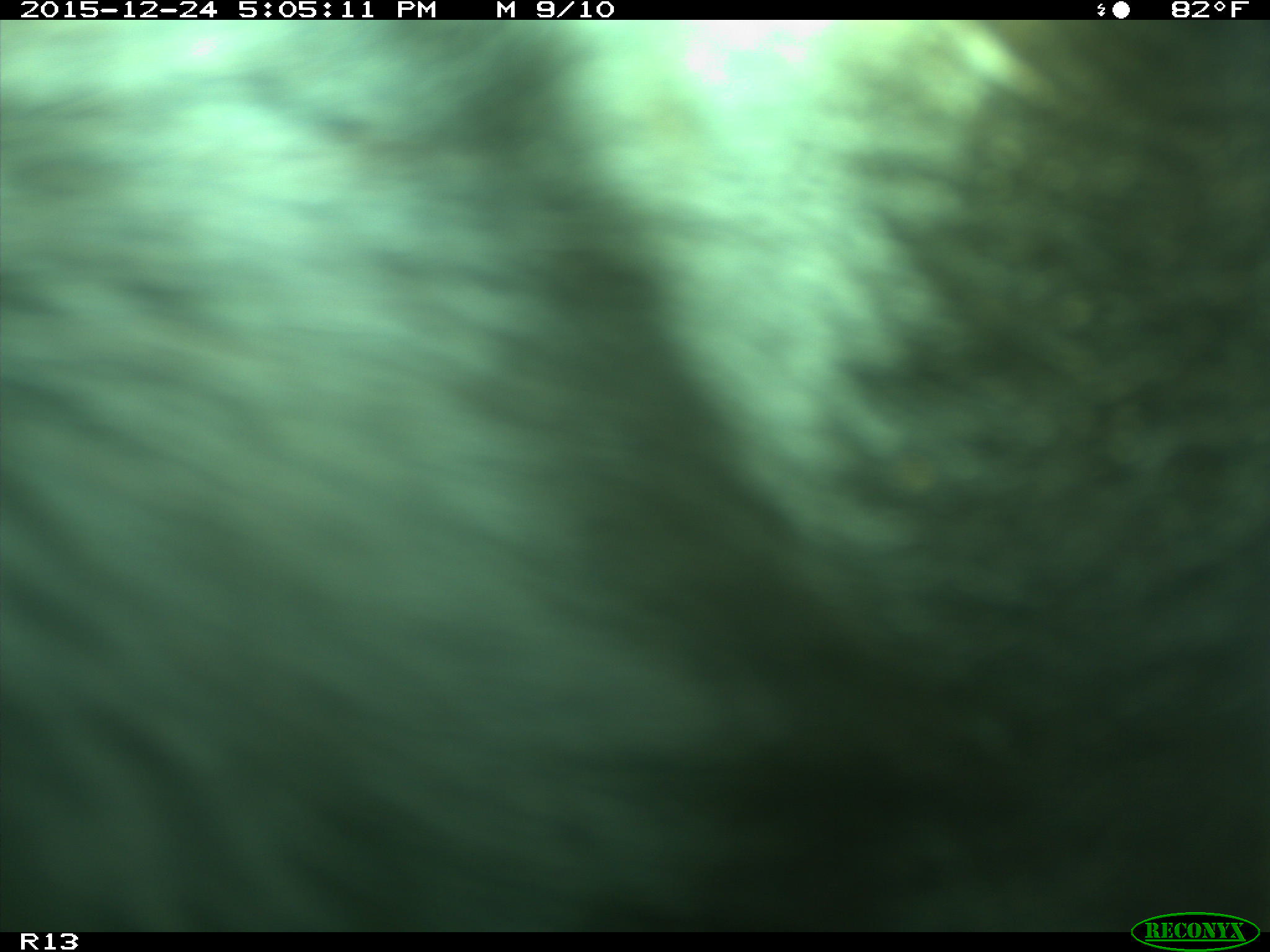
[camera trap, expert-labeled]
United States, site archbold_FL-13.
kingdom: Animalia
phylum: Chordata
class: Mammalia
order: Artiodactyla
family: Bovidae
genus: Bos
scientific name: Bos taurus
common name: domestic cow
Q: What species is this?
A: Bos taurus (domestic cow).